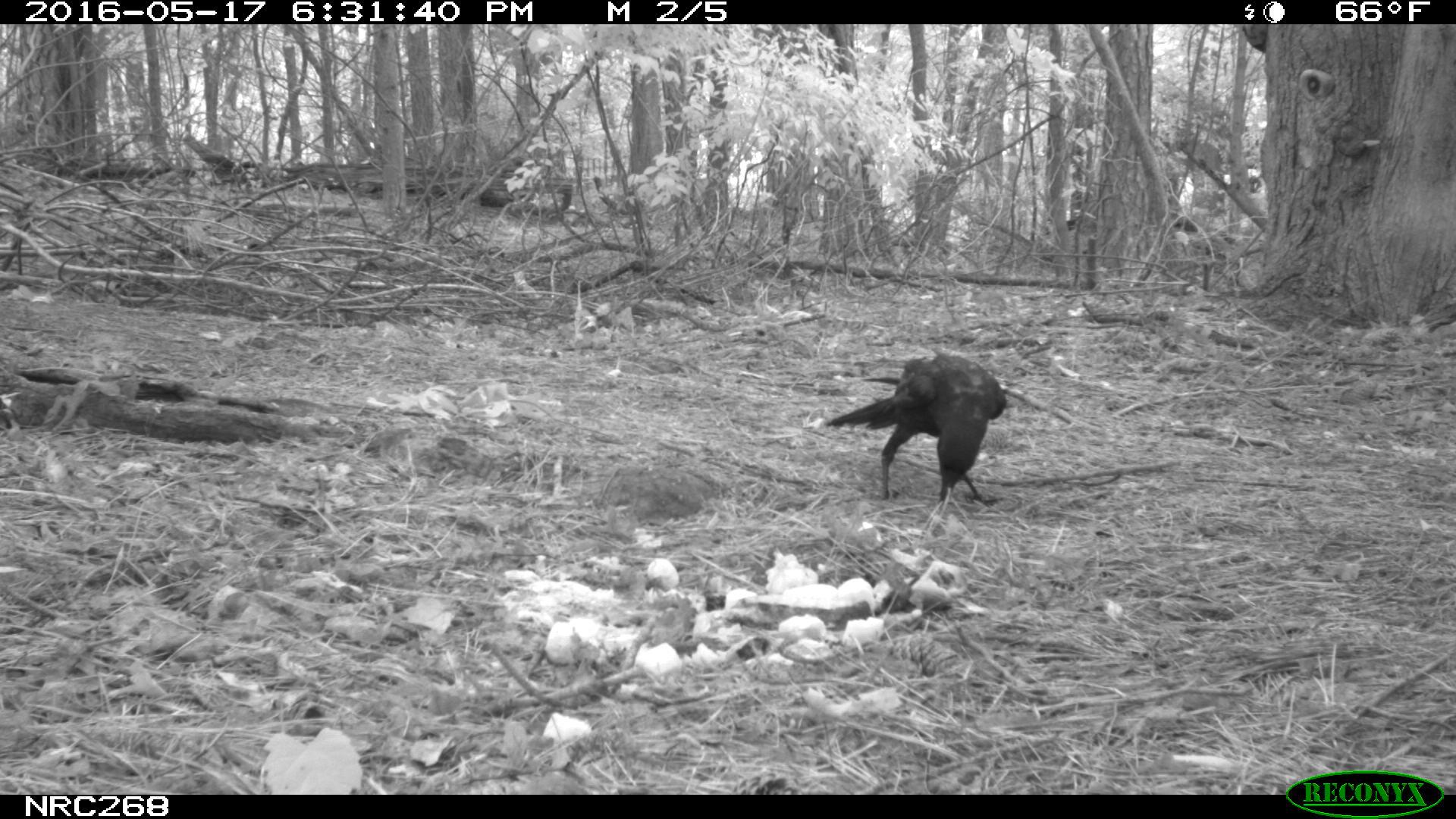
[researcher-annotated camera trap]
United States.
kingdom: Animalia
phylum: Chordata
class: Aves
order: Passeriformes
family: Corvidae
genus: Corvus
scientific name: Corvus brachyrhynchos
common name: american crow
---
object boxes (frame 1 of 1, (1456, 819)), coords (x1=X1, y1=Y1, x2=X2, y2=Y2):
American Crow: (x1=818, y1=351, x2=1022, y2=525)